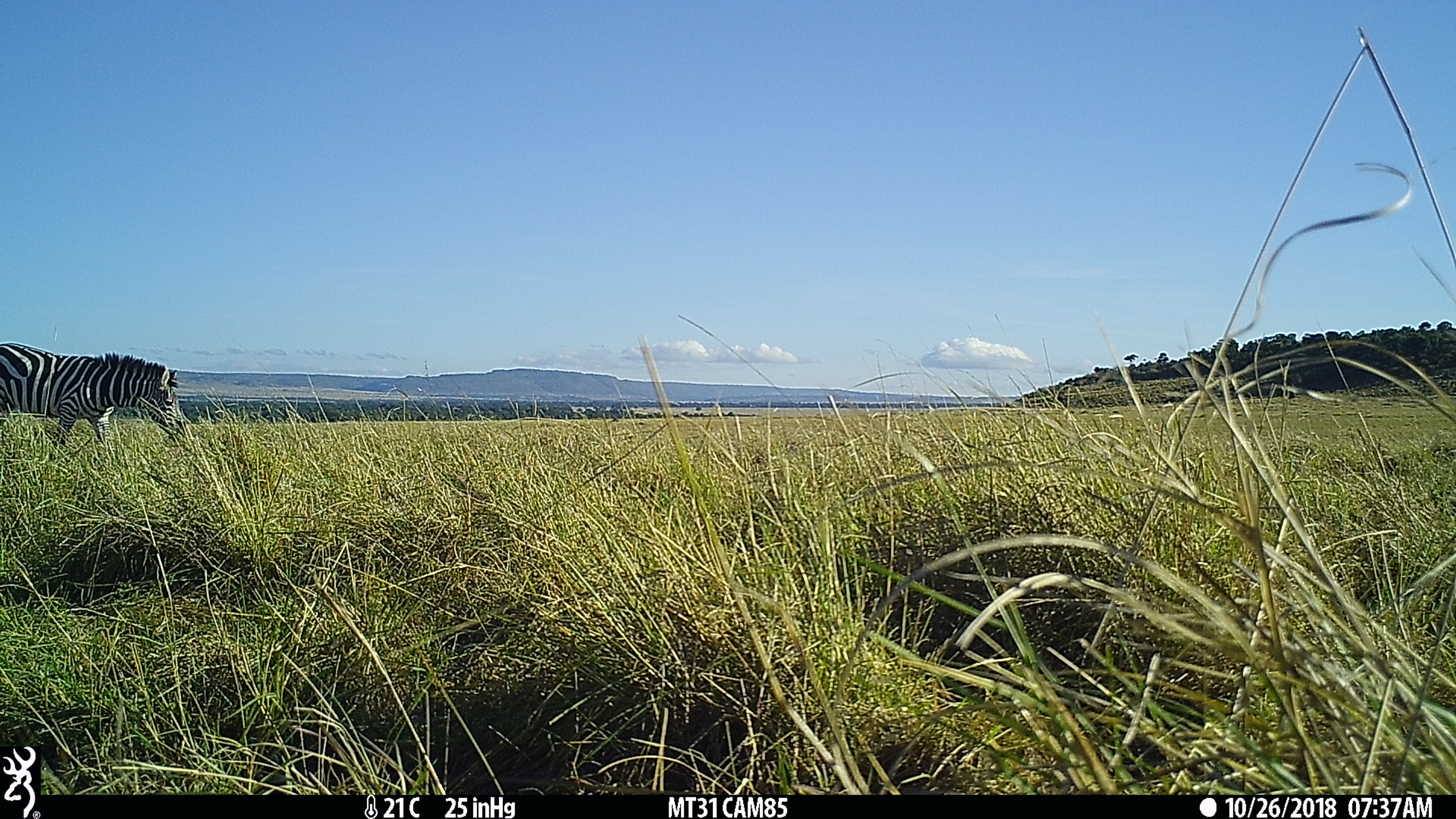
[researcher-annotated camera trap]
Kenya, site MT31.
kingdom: Animalia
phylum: Chordata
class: Mammalia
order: Perissodactyla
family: Equidae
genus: Equus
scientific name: Equus quagga burchellii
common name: burchell's zebra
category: zebra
Zebra (burchell's zebra) (Equus quagga burchellii).